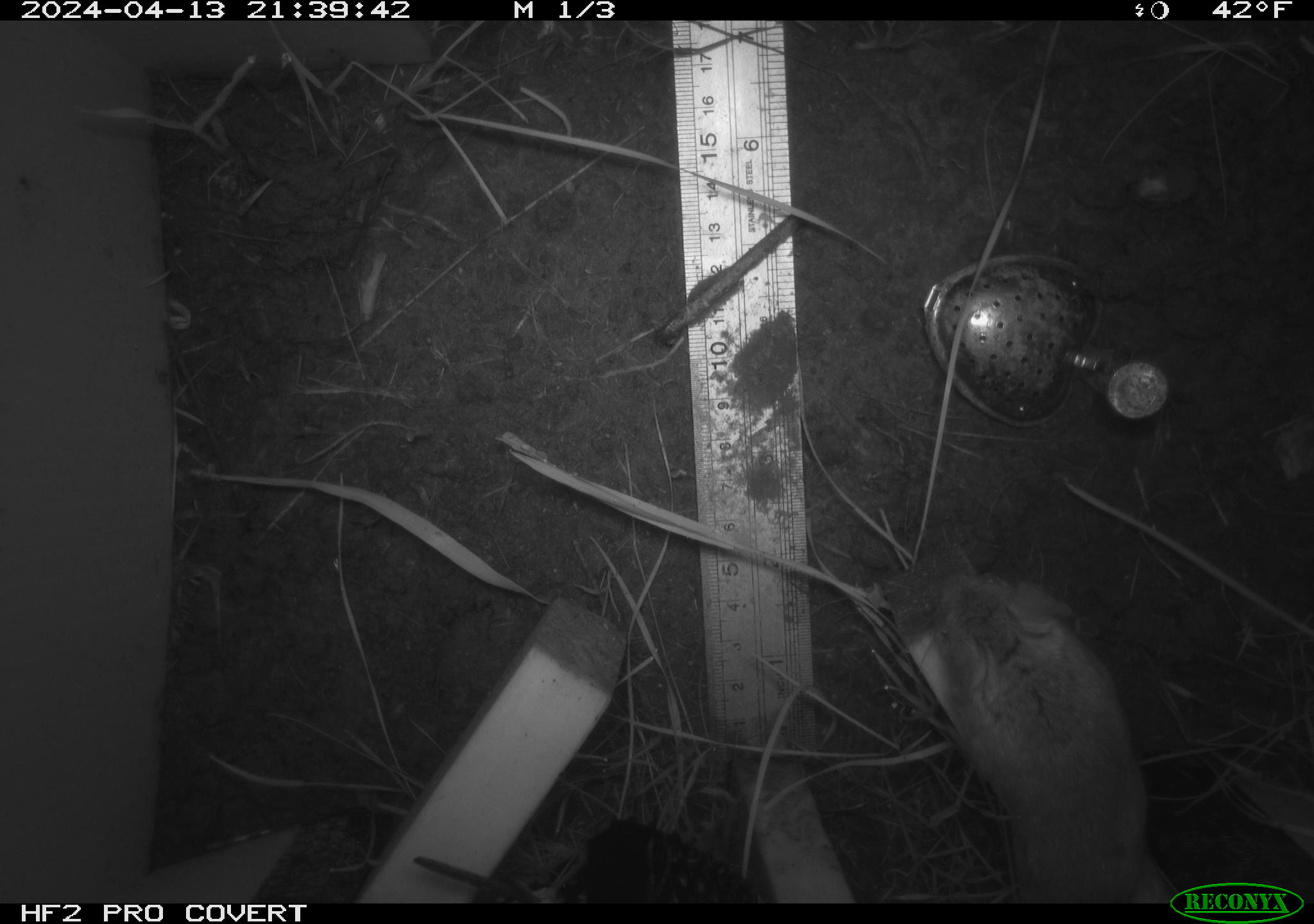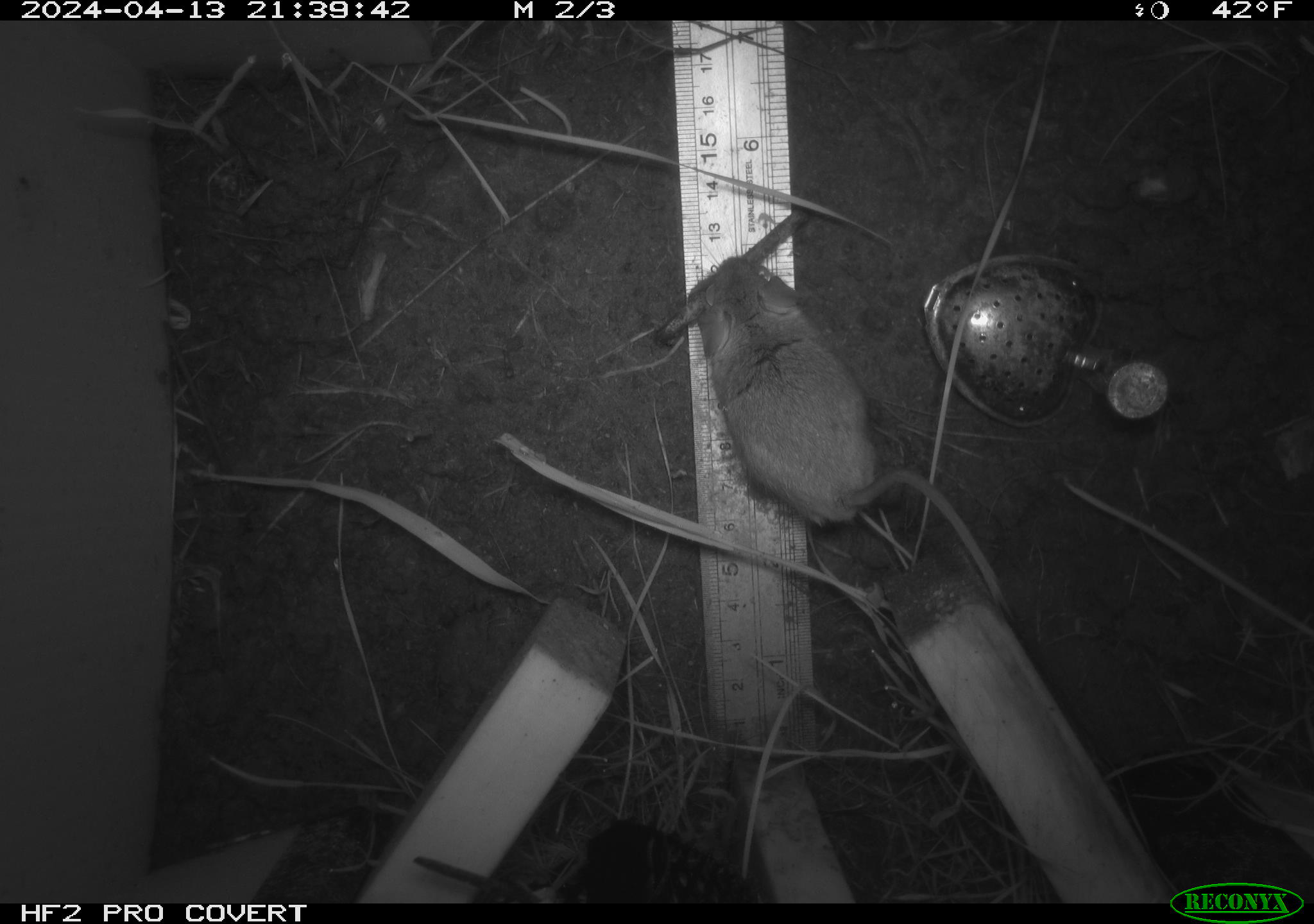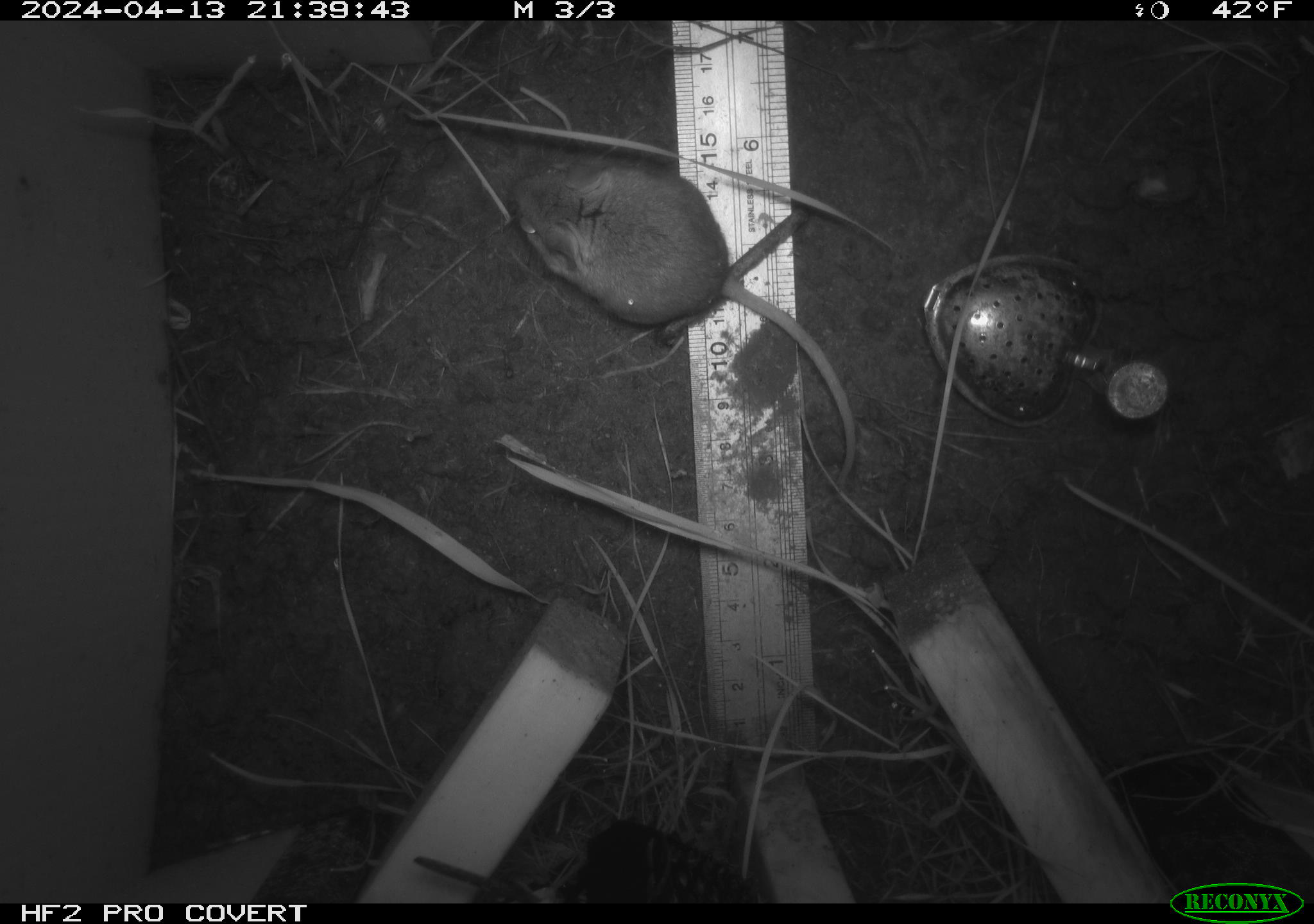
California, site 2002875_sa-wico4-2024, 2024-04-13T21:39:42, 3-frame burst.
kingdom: Animalia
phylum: Chordata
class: Mammalia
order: Rodentia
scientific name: Rodentia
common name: rodent